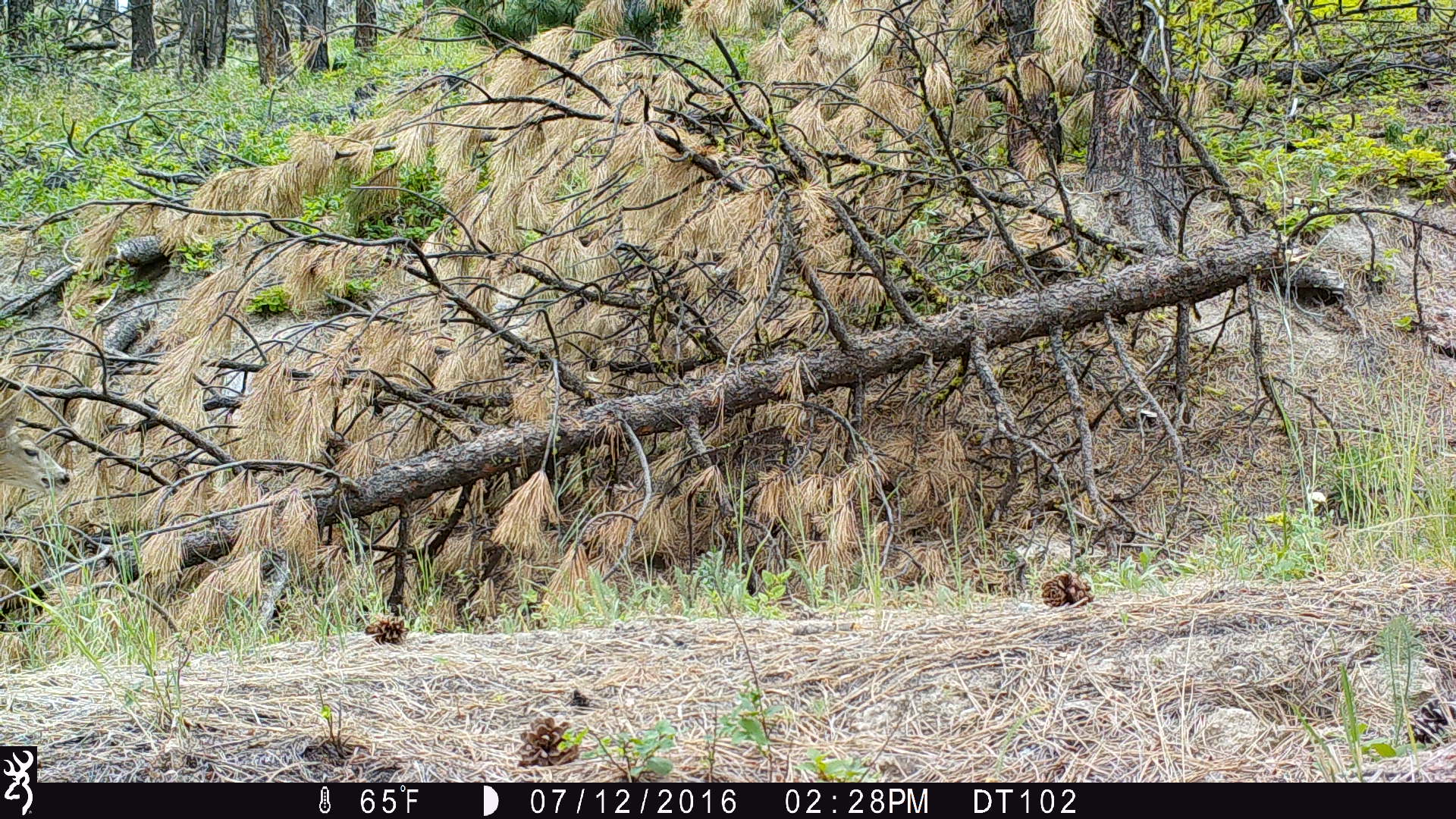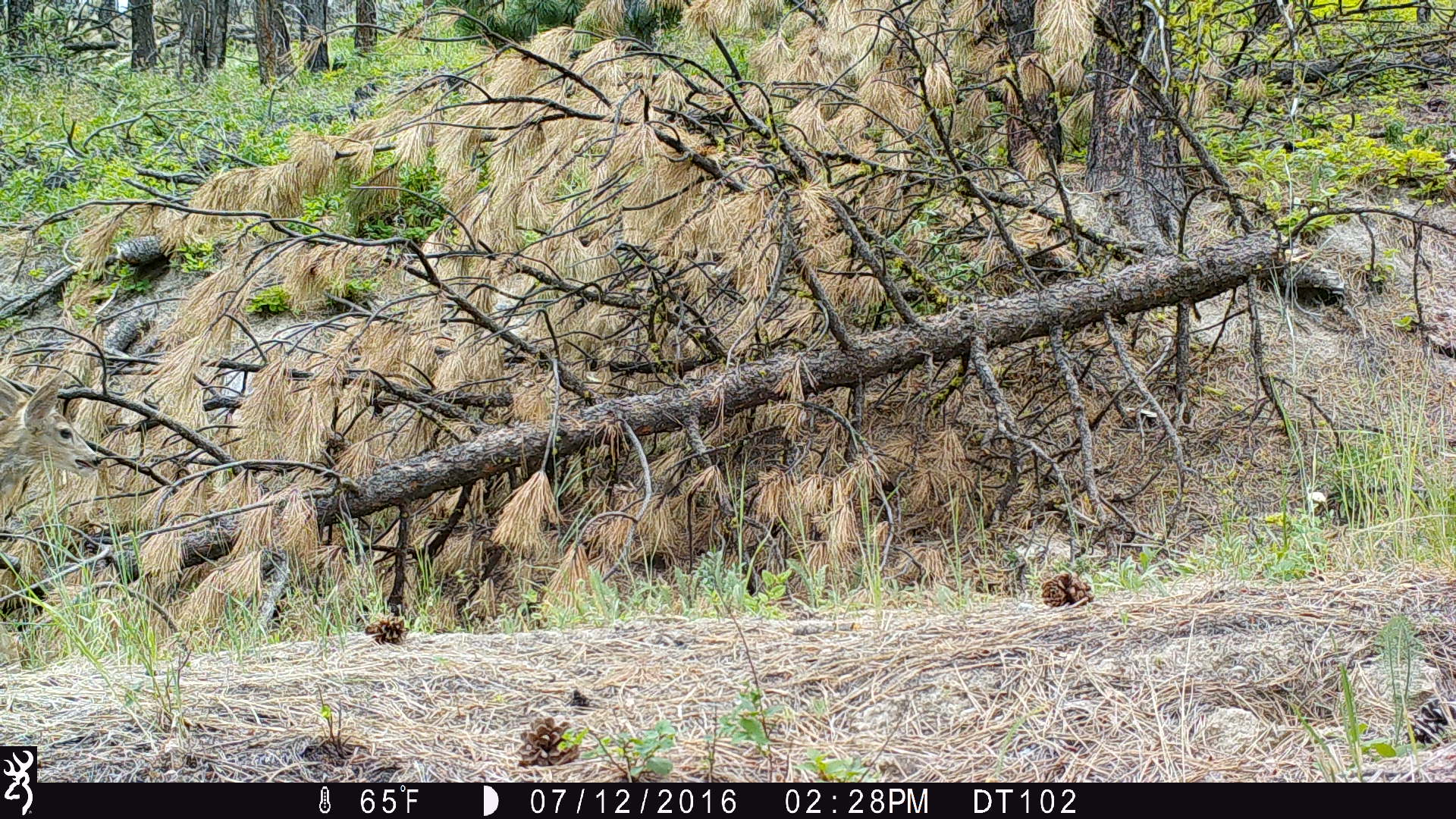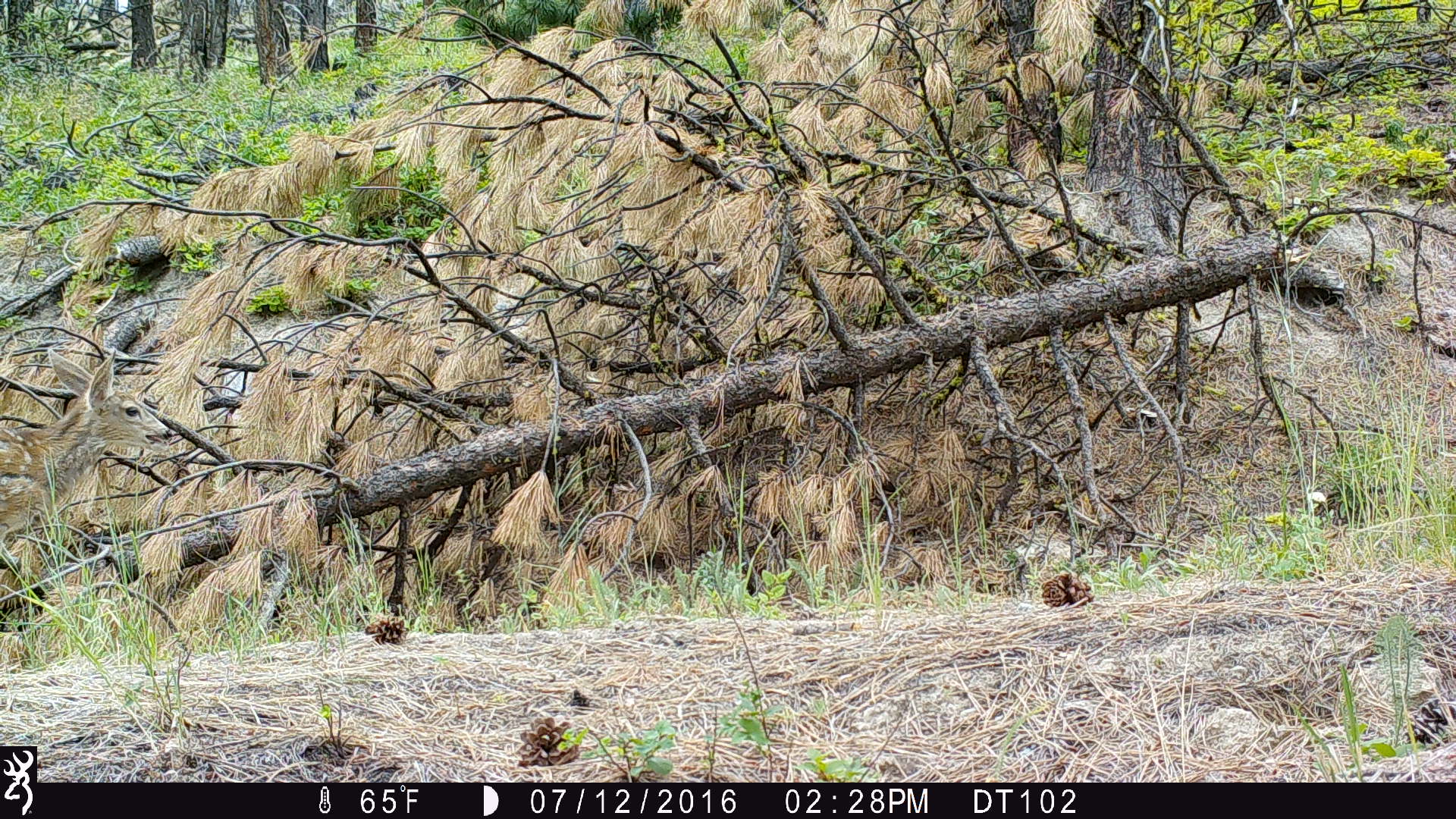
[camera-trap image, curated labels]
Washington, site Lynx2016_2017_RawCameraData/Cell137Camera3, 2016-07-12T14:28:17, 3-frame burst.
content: unidentified animal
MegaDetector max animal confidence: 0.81